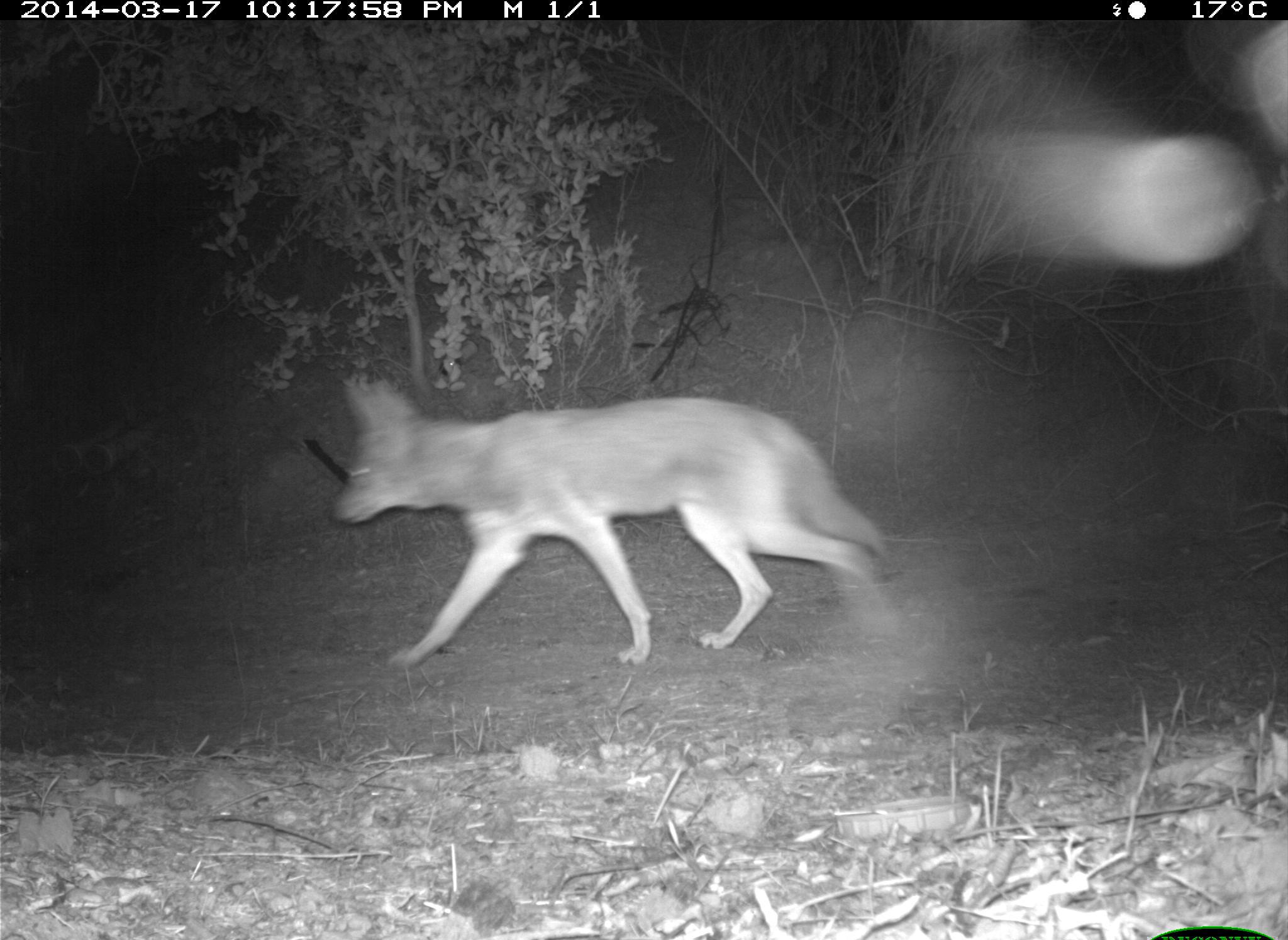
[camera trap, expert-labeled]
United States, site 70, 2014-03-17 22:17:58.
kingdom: Animalia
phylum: Chordata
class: Mammalia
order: Carnivora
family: Canidae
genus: Canis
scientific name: Canis latrans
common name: coyote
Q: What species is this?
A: Coyote (Canis latrans).